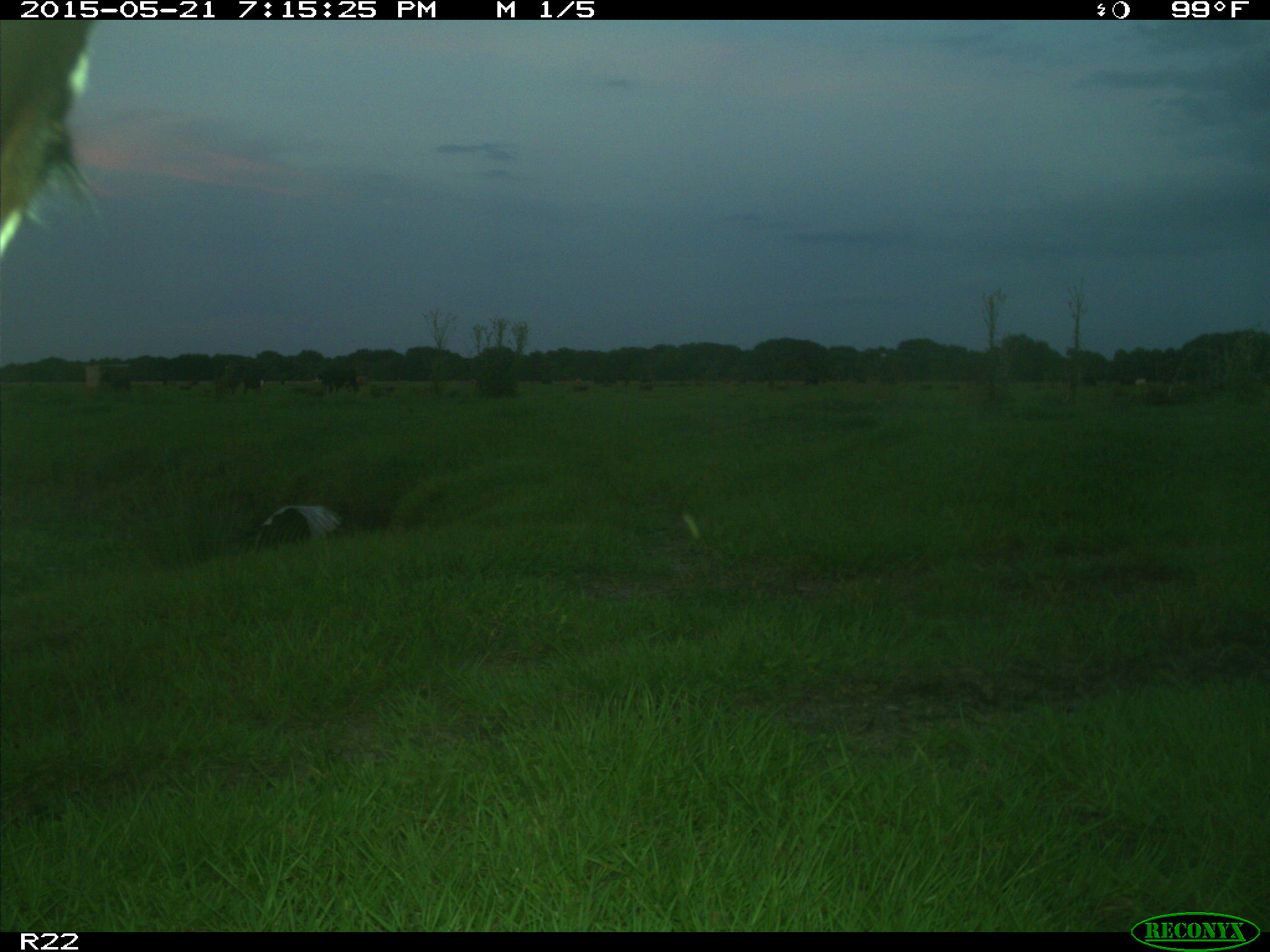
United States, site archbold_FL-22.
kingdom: Animalia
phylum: Chordata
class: Mammalia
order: Artiodactyla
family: Bovidae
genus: Bos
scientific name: Bos taurus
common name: domestic cow